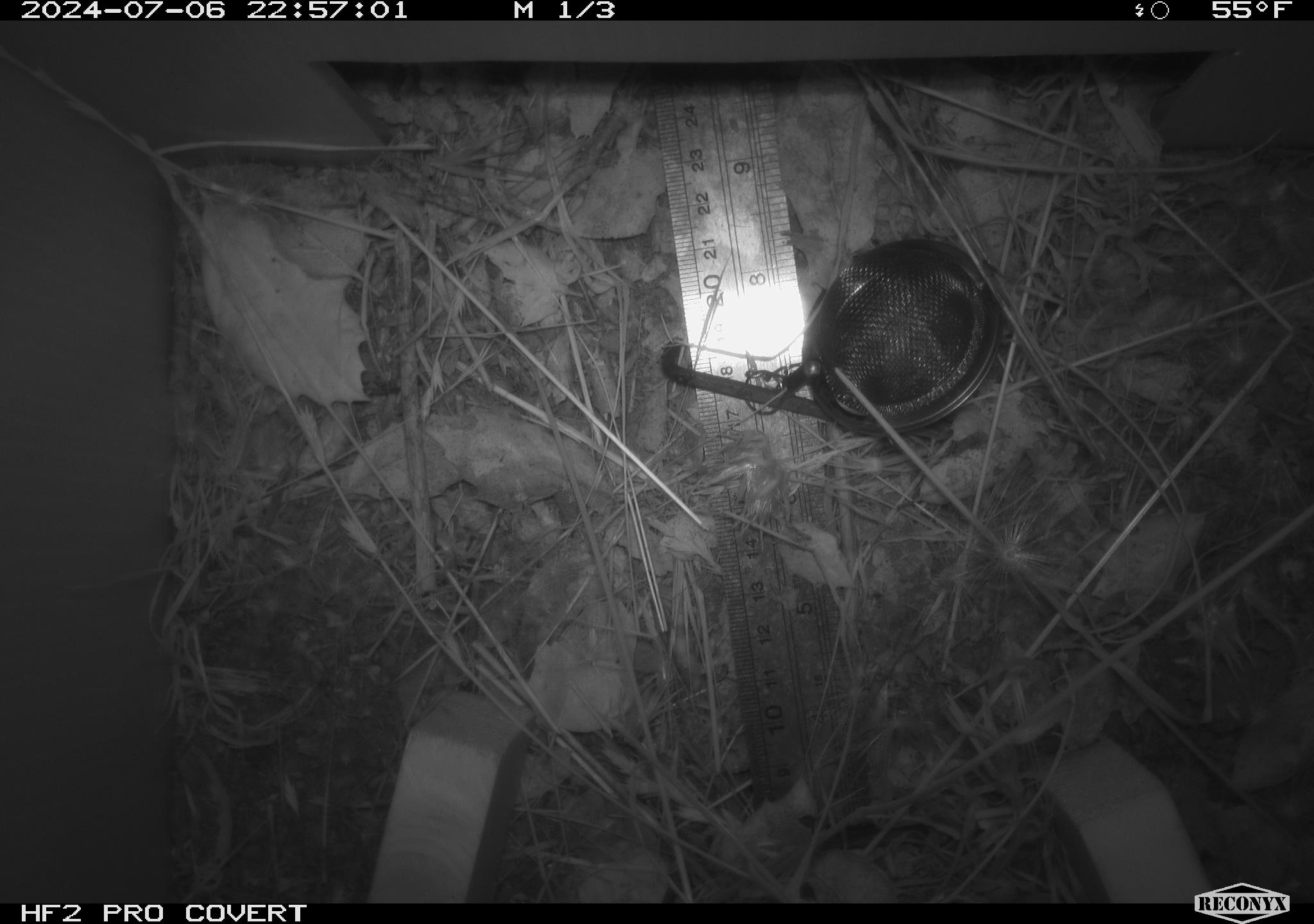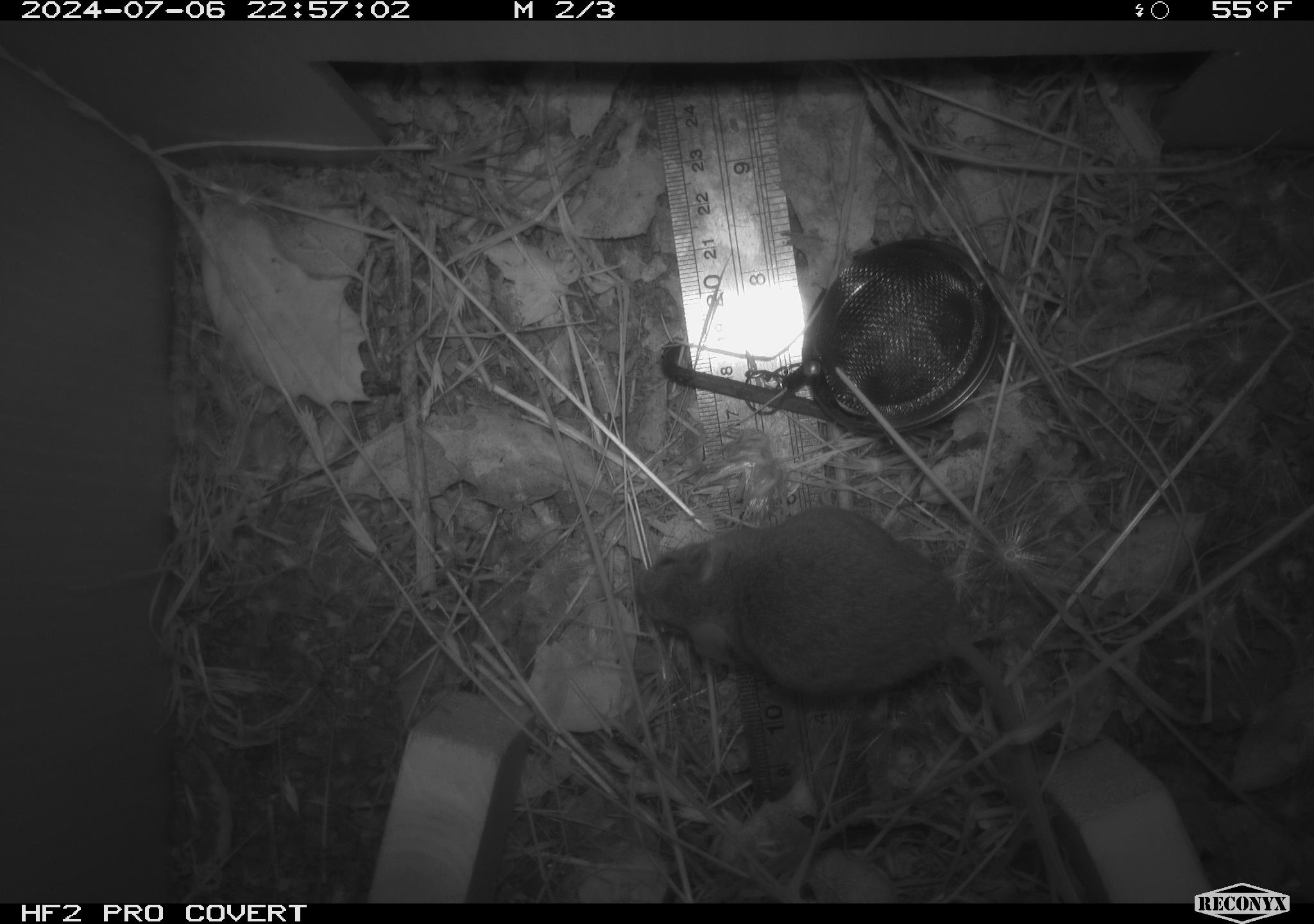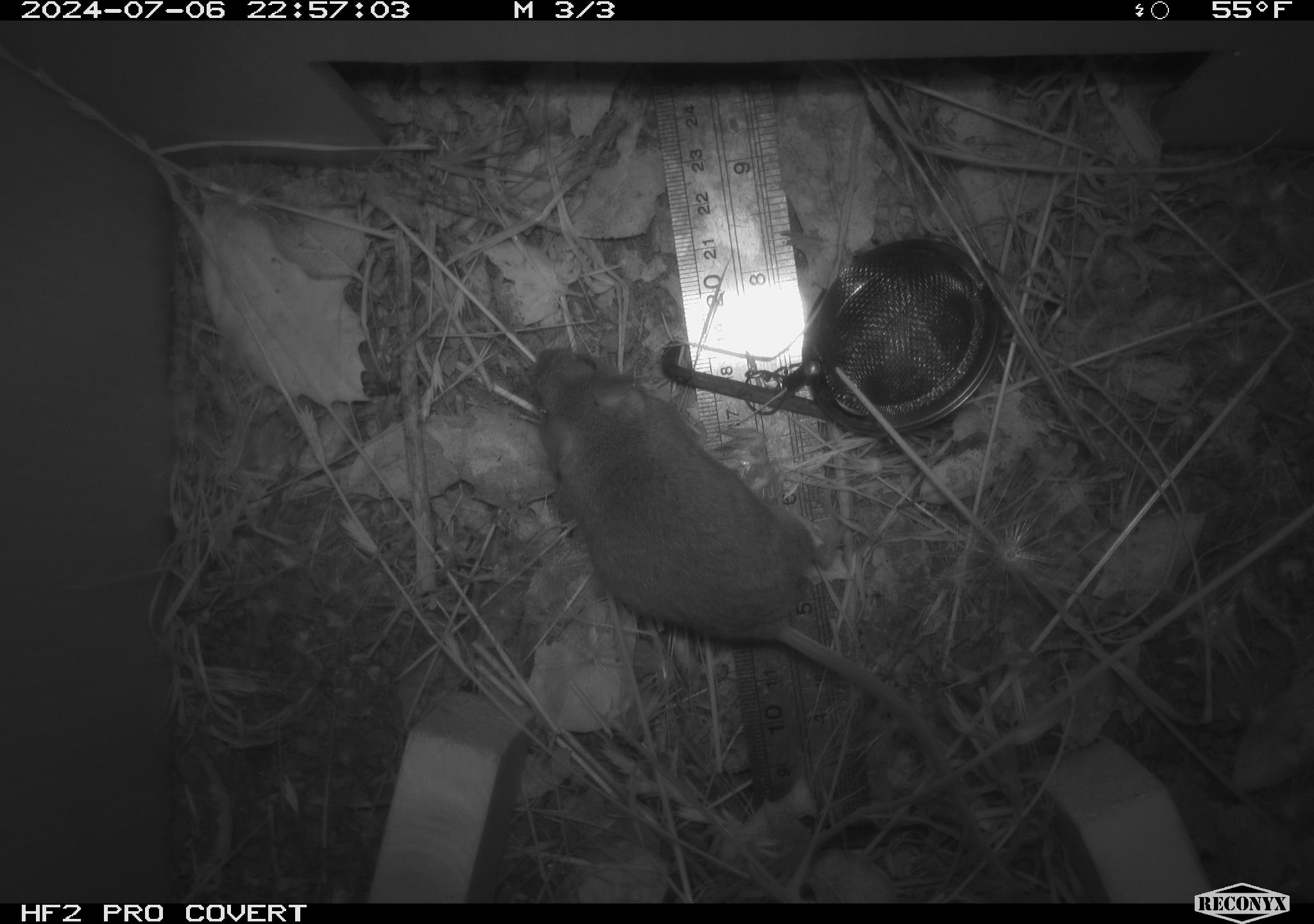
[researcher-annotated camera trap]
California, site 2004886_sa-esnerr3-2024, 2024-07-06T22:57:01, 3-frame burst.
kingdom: Animalia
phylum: Chordata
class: Mammalia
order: Rodentia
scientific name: Rodentia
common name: rodent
Rodent (Rodentia).